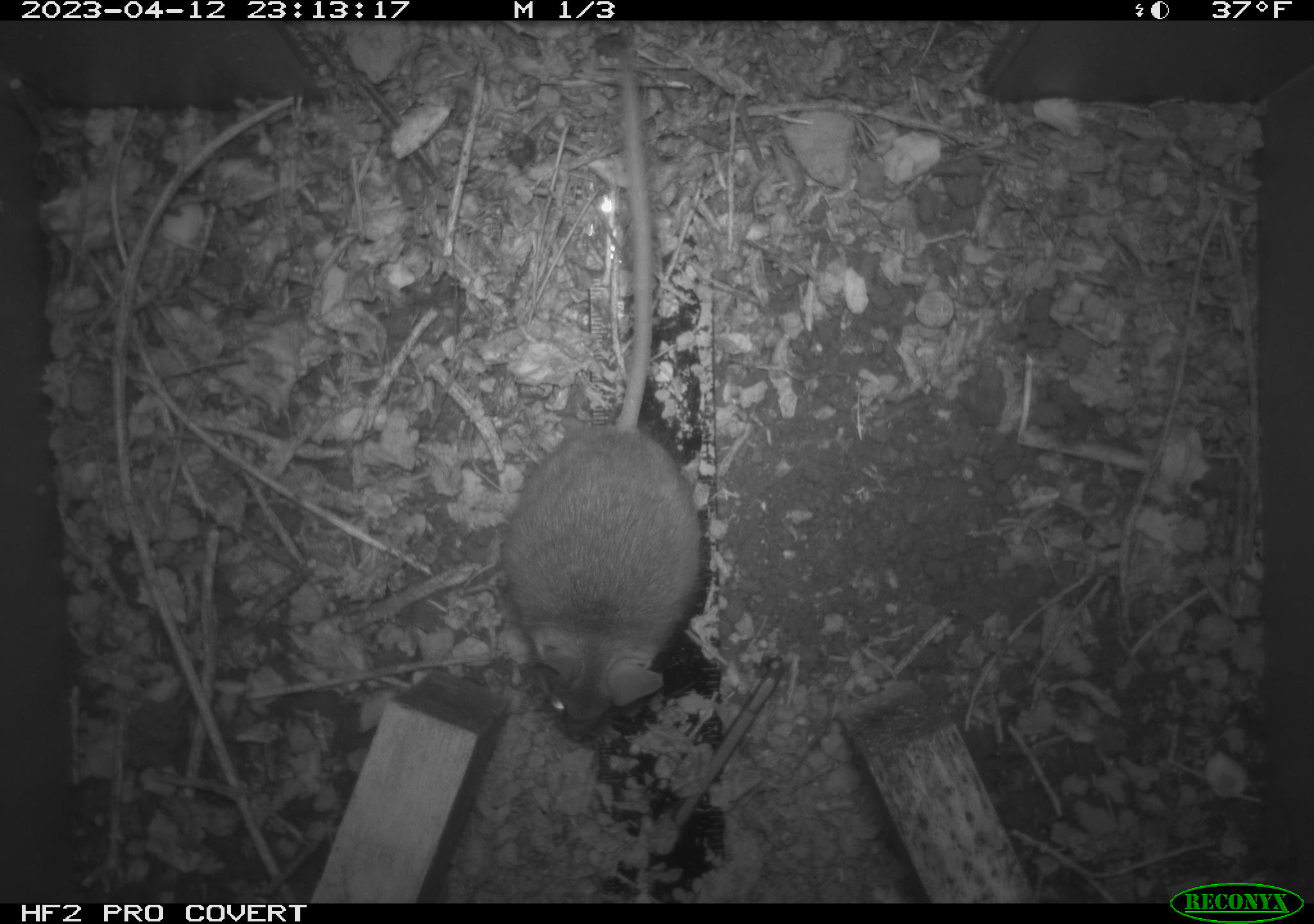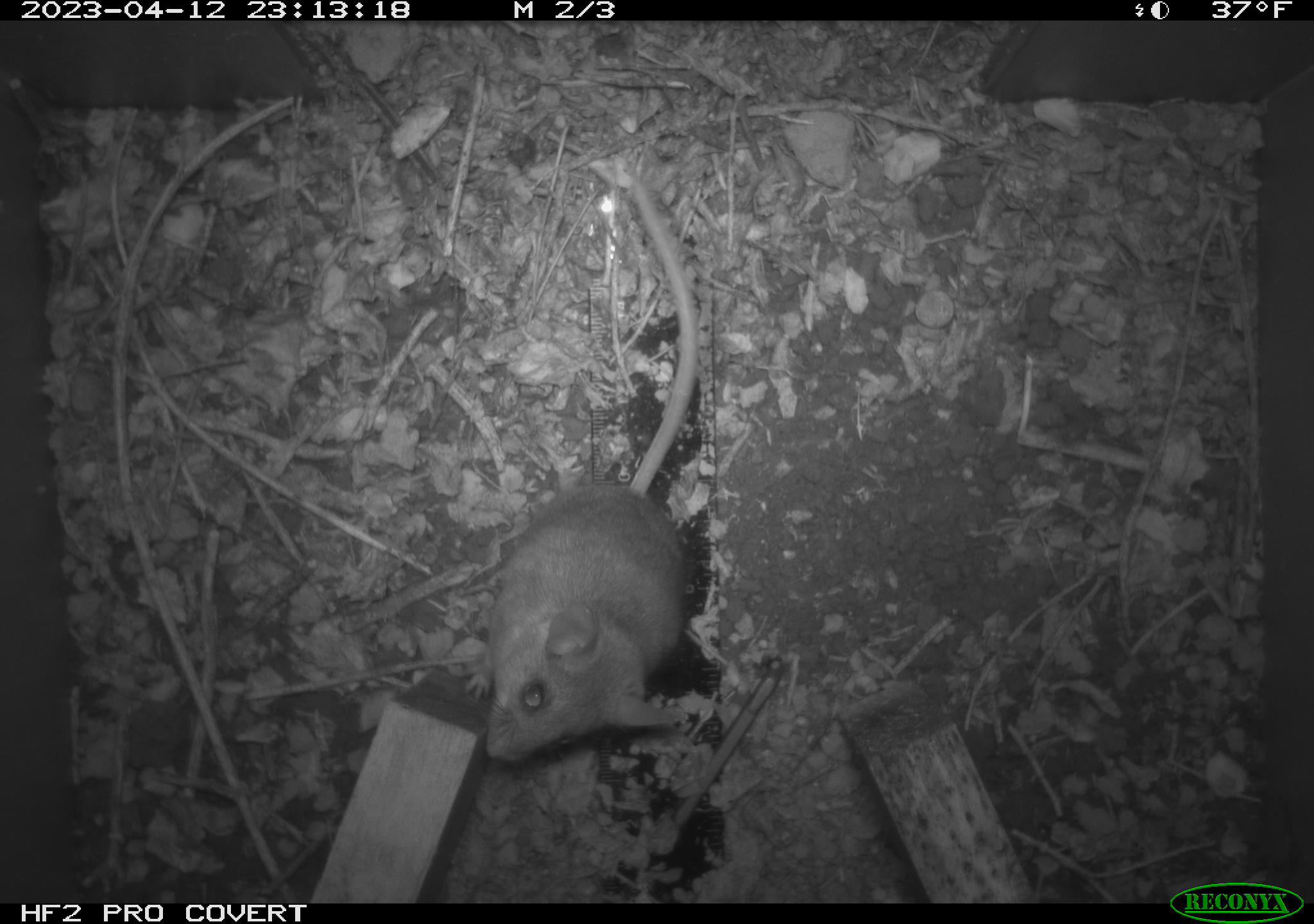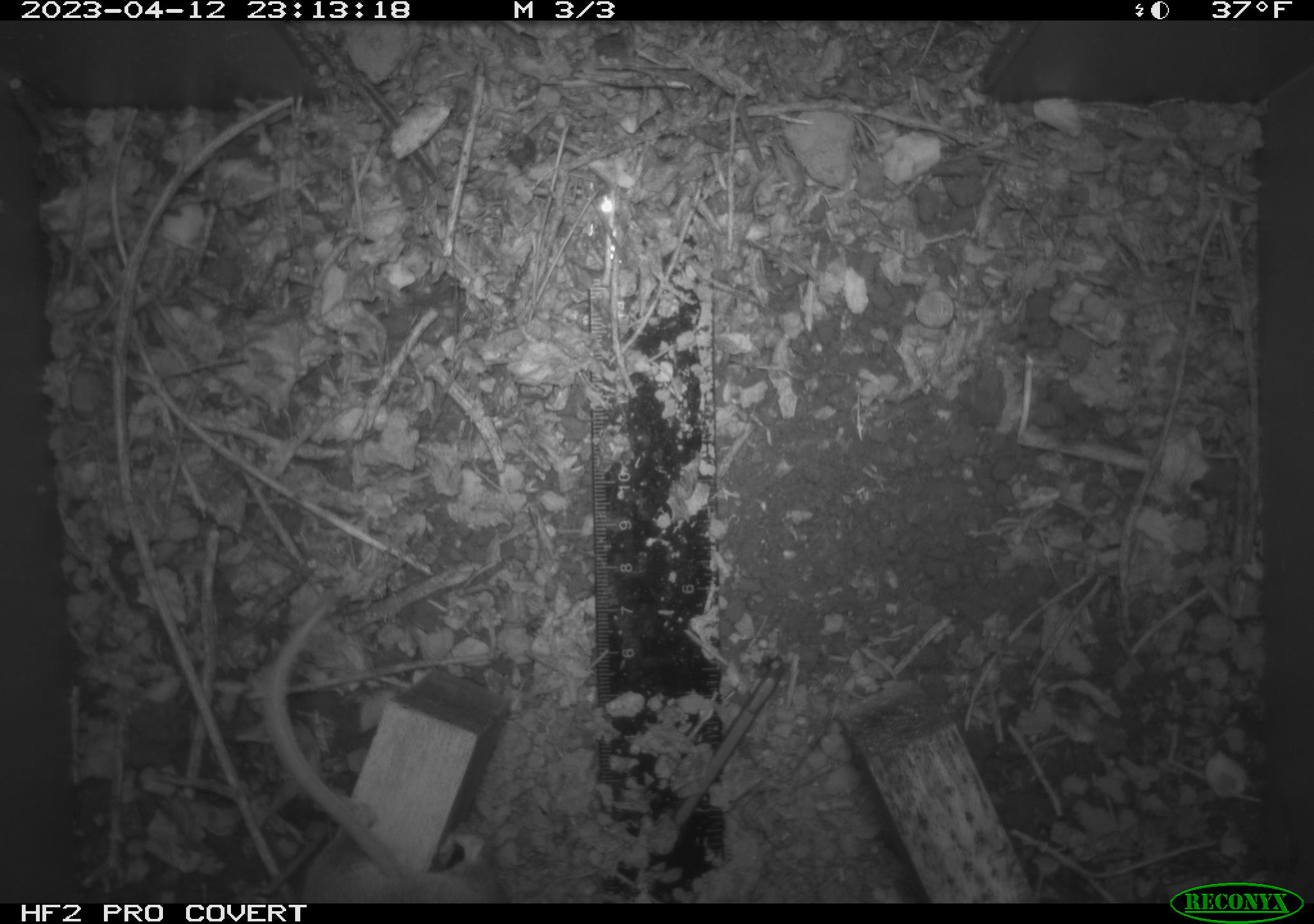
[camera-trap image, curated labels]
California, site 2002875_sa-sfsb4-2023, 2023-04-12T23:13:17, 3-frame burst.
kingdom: Animalia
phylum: Chordata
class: Mammalia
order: Rodentia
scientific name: Rodentia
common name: mouse species